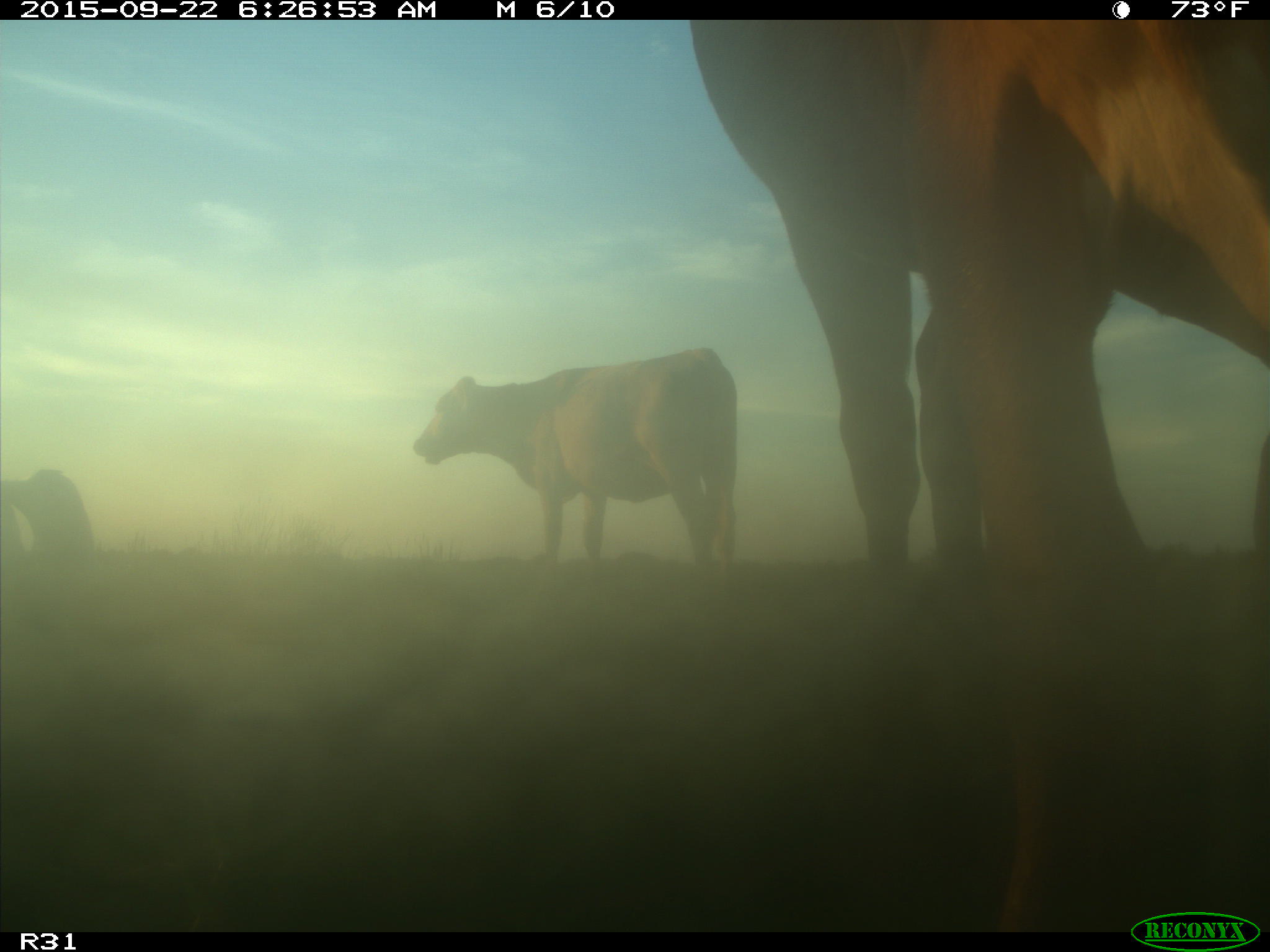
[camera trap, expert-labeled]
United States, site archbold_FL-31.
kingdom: Animalia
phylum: Chordata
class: Mammalia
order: Artiodactyla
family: Bovidae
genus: Bos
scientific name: Bos taurus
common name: domestic cow